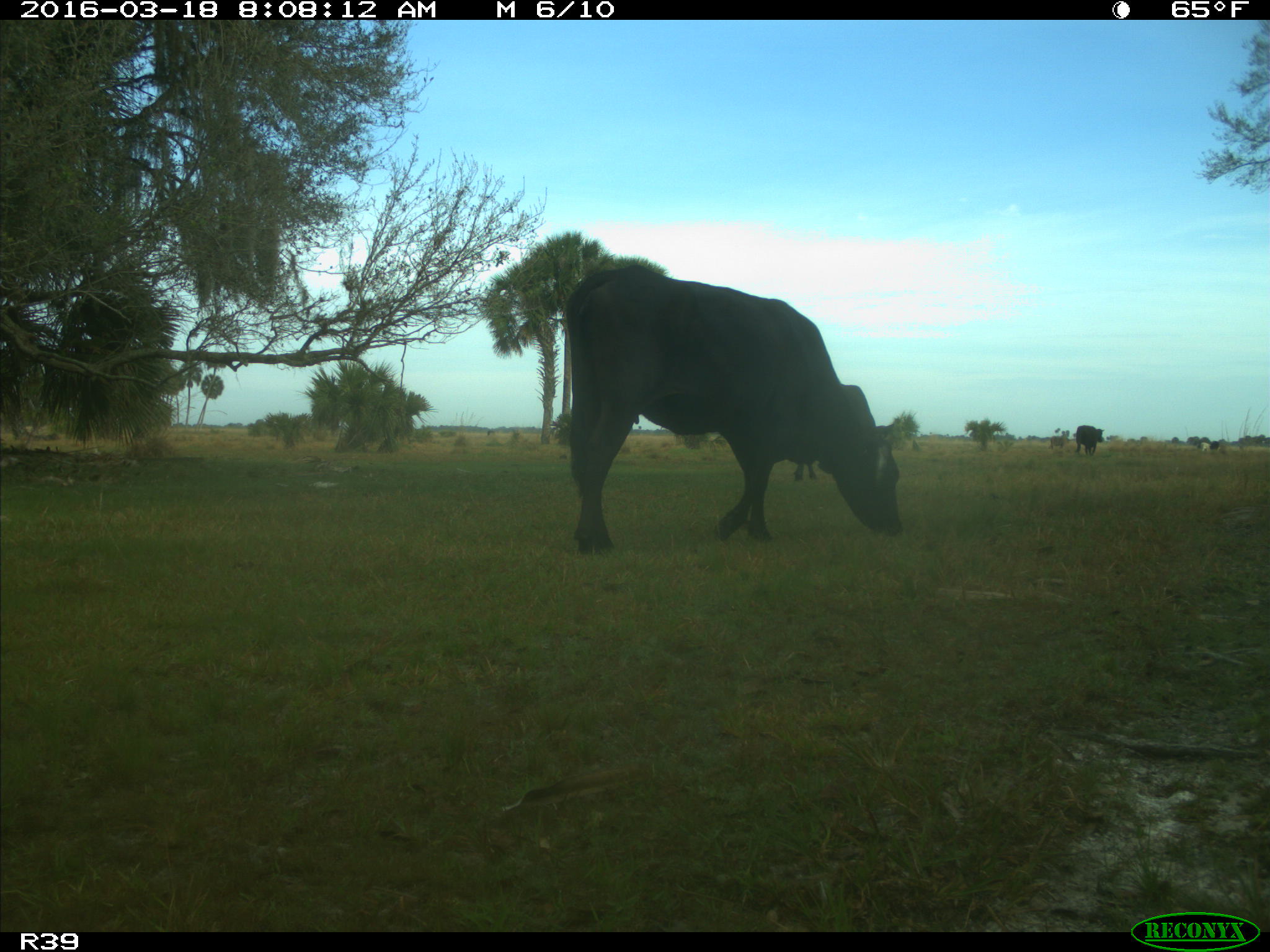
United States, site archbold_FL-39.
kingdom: Animalia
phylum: Chordata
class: Mammalia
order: Artiodactyla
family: Bovidae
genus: Bos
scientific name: Bos taurus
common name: domestic cow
Bos taurus (domestic cow).